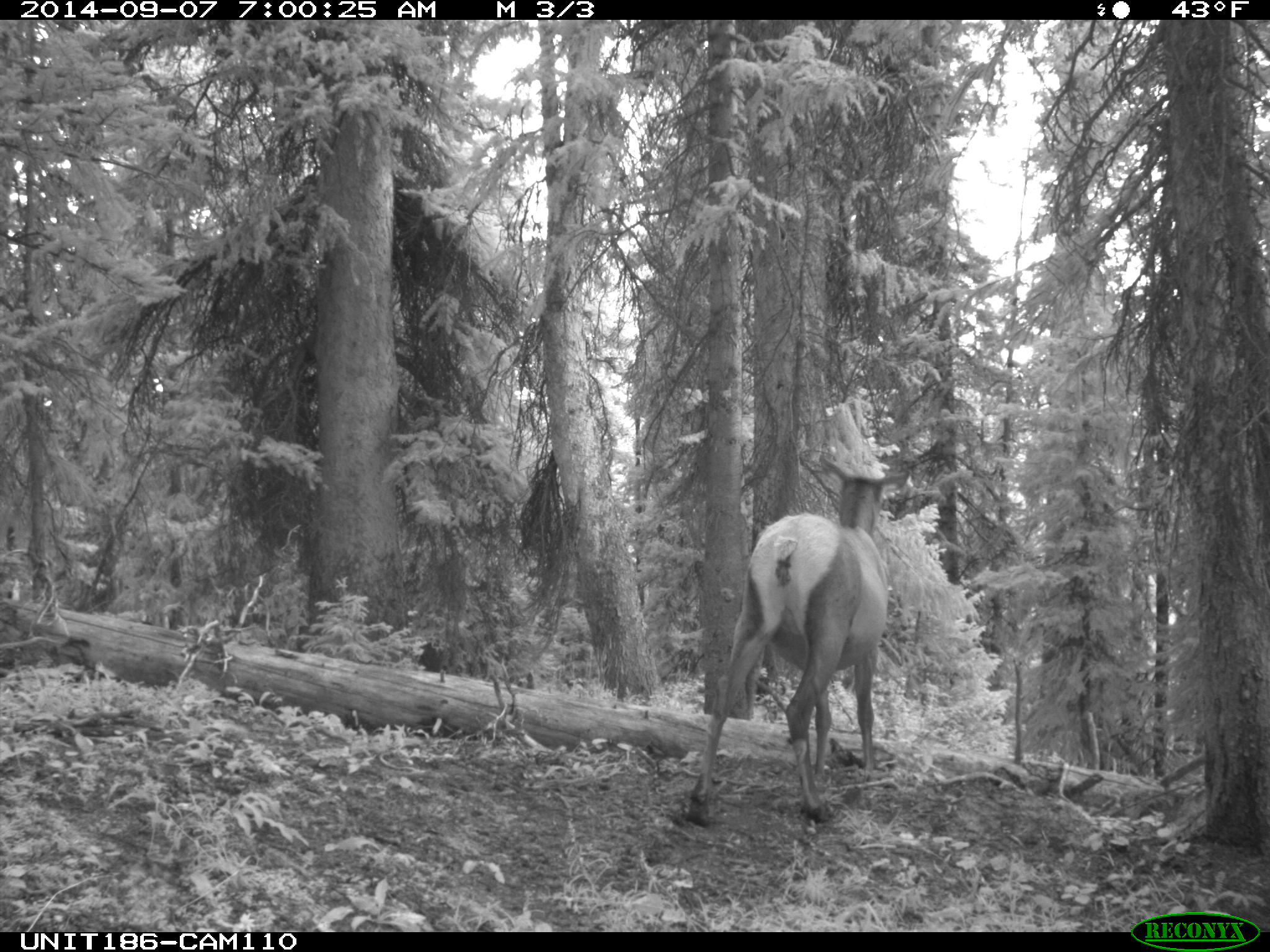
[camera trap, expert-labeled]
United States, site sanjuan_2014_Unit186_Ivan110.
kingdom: Animalia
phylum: Chordata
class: Mammalia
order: Artiodactyla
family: Cervidae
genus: Cervus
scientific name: Cervus elaphus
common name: red deer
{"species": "Cervus elaphus (red deer)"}